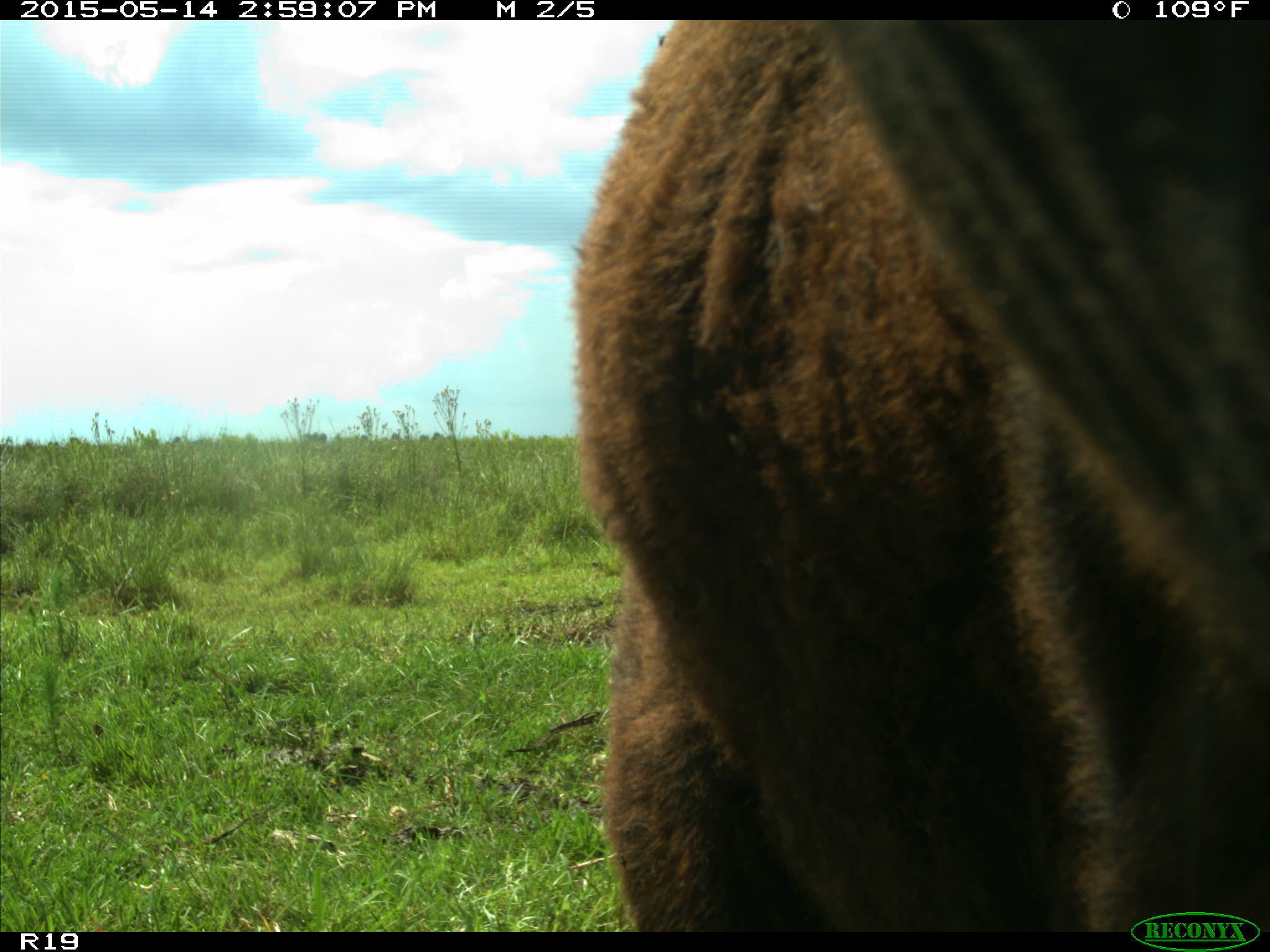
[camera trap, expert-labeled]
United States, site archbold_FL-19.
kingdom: Animalia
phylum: Chordata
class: Mammalia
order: Artiodactyla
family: Bovidae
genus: Bos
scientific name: Bos taurus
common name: domestic cow